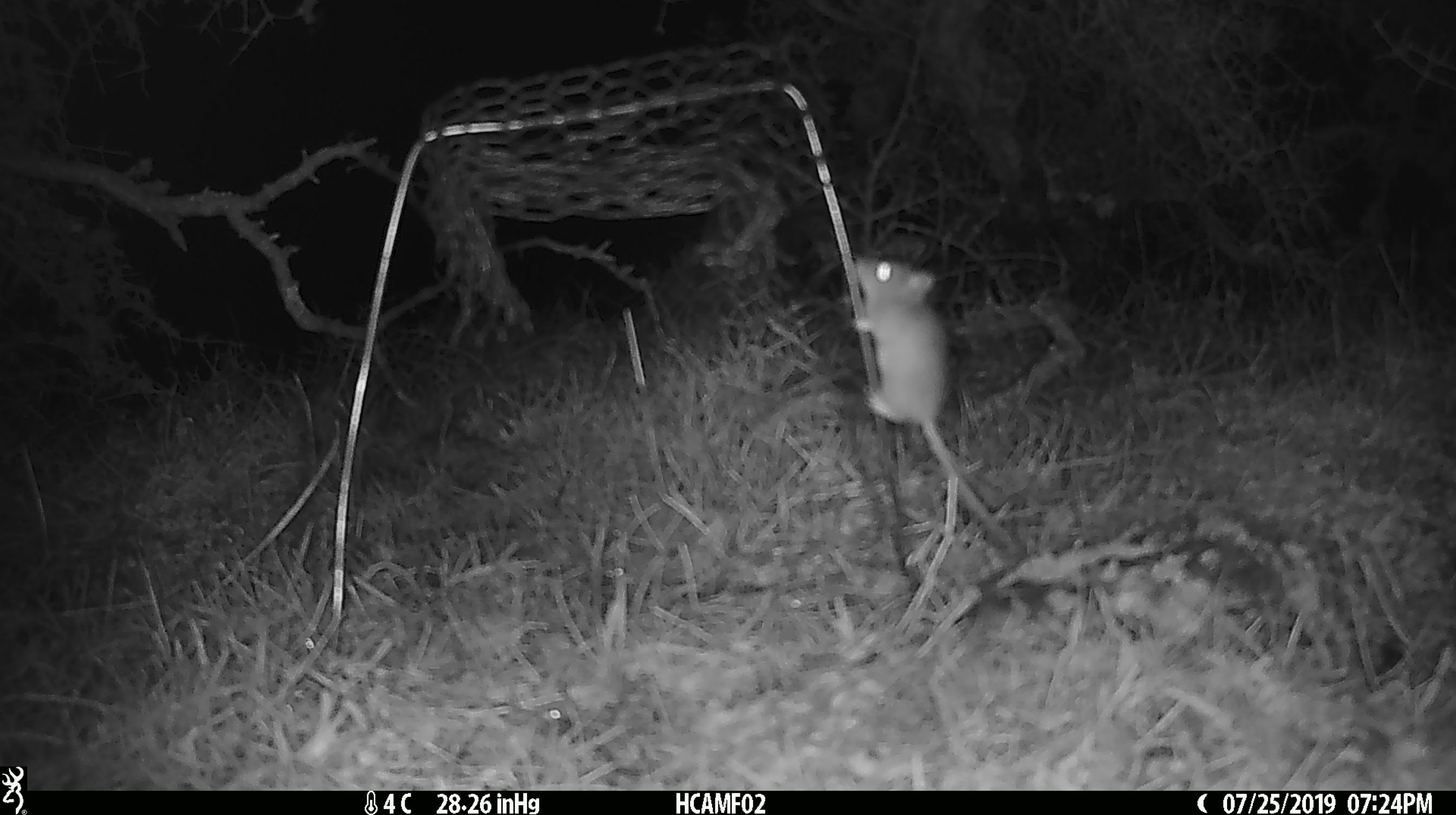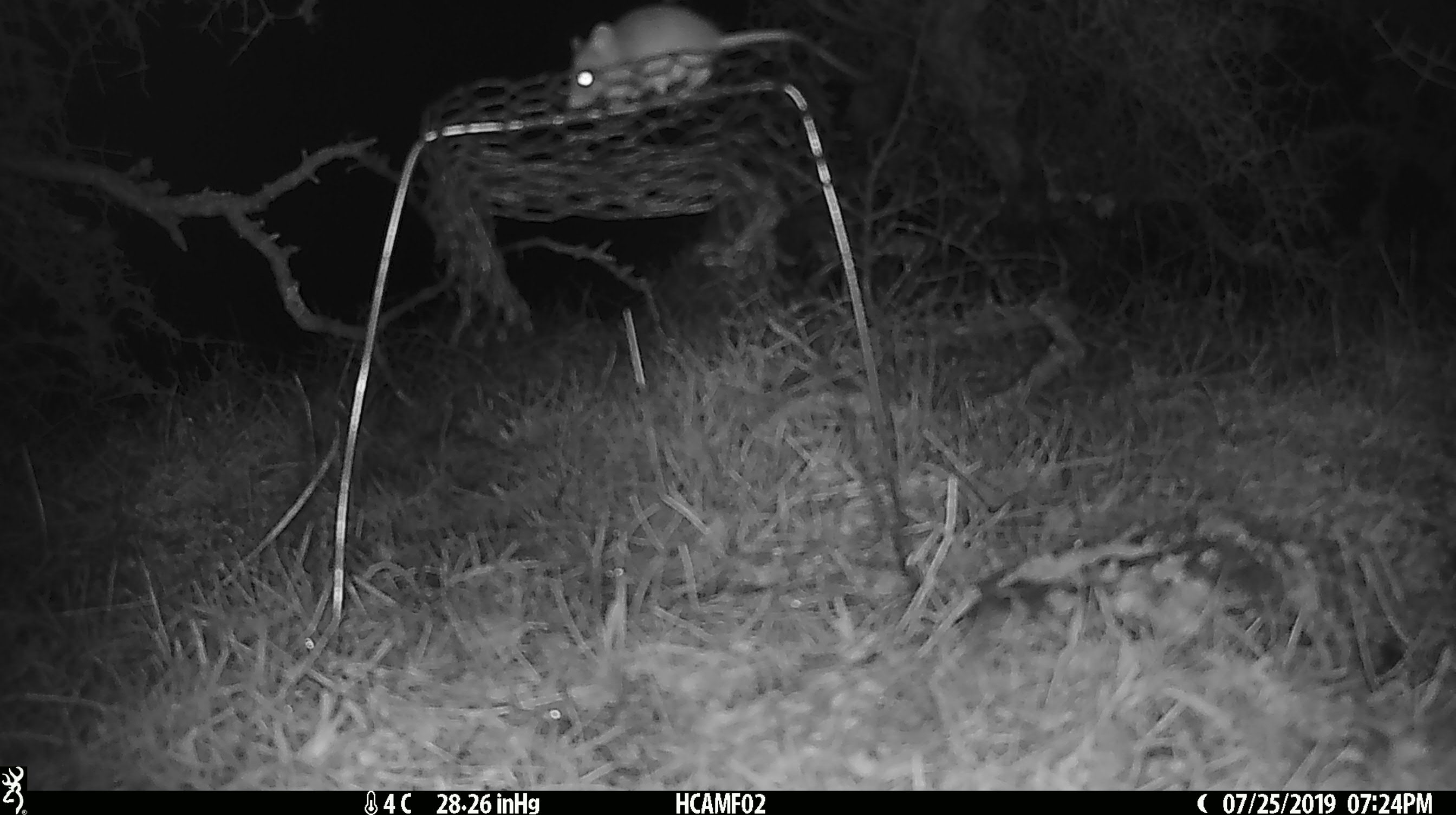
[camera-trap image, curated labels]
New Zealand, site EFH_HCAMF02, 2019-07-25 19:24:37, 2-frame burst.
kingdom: Animalia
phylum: Chordata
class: Mammalia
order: Rodentia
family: Muridae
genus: Mus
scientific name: Mus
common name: mouse